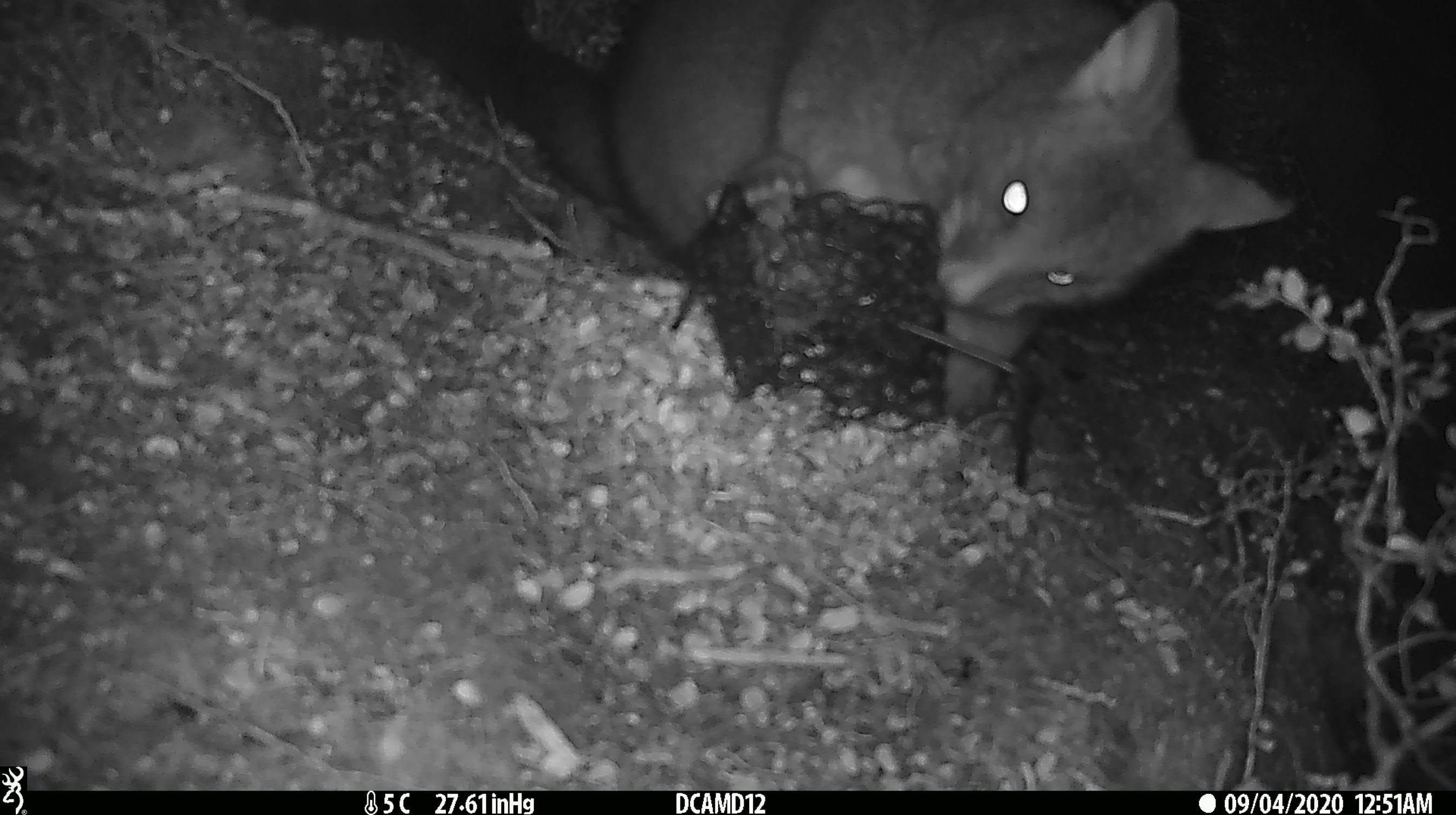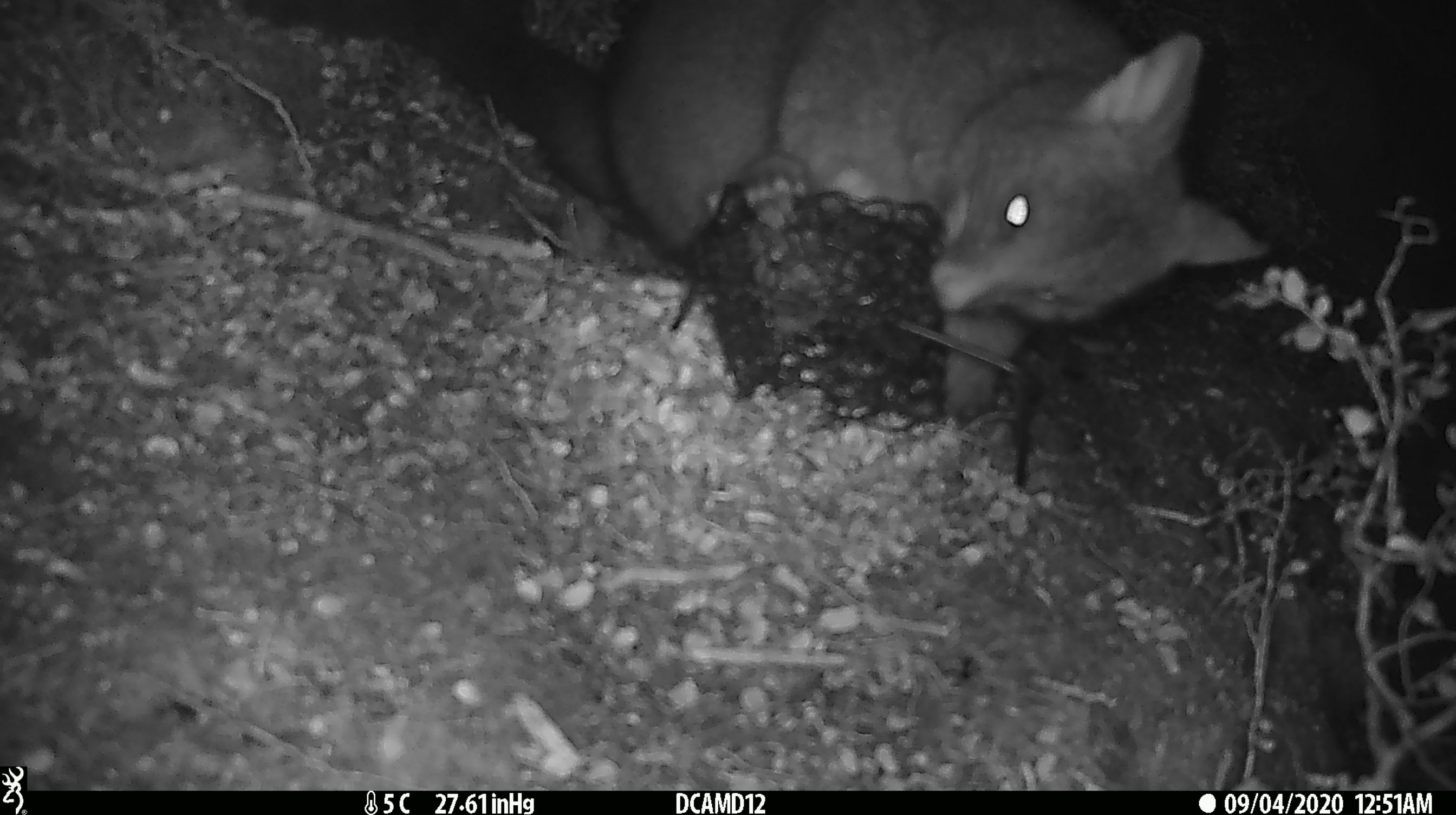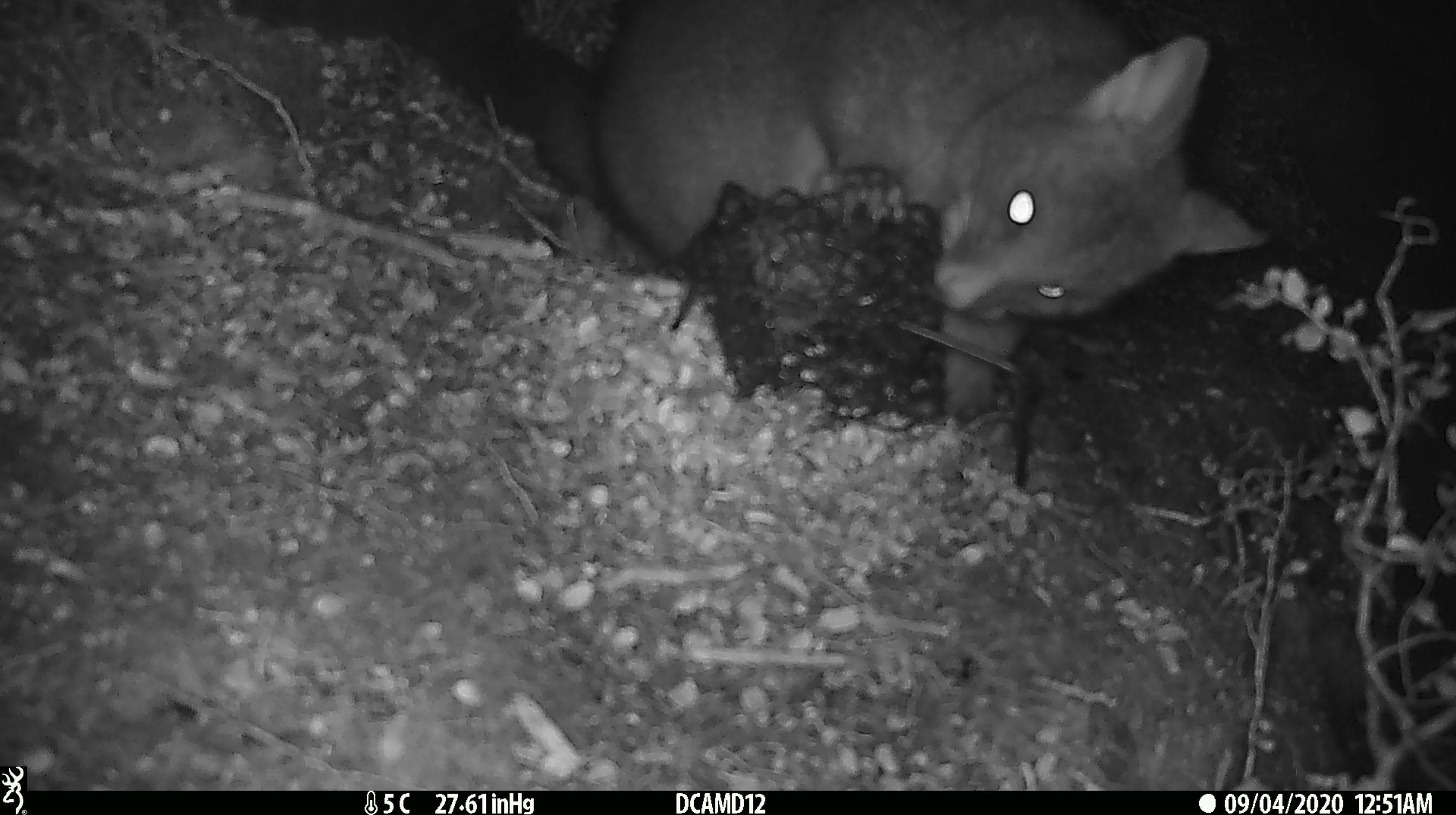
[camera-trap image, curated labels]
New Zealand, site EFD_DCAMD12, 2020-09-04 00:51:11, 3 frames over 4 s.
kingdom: Animalia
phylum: Chordata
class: Mammalia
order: Diprotodontia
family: Phalangeridae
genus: Trichosurus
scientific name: Trichosurus vulpecula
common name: common brushtail possum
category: possum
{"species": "possum (common brushtail possum) (Trichosurus vulpecula)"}